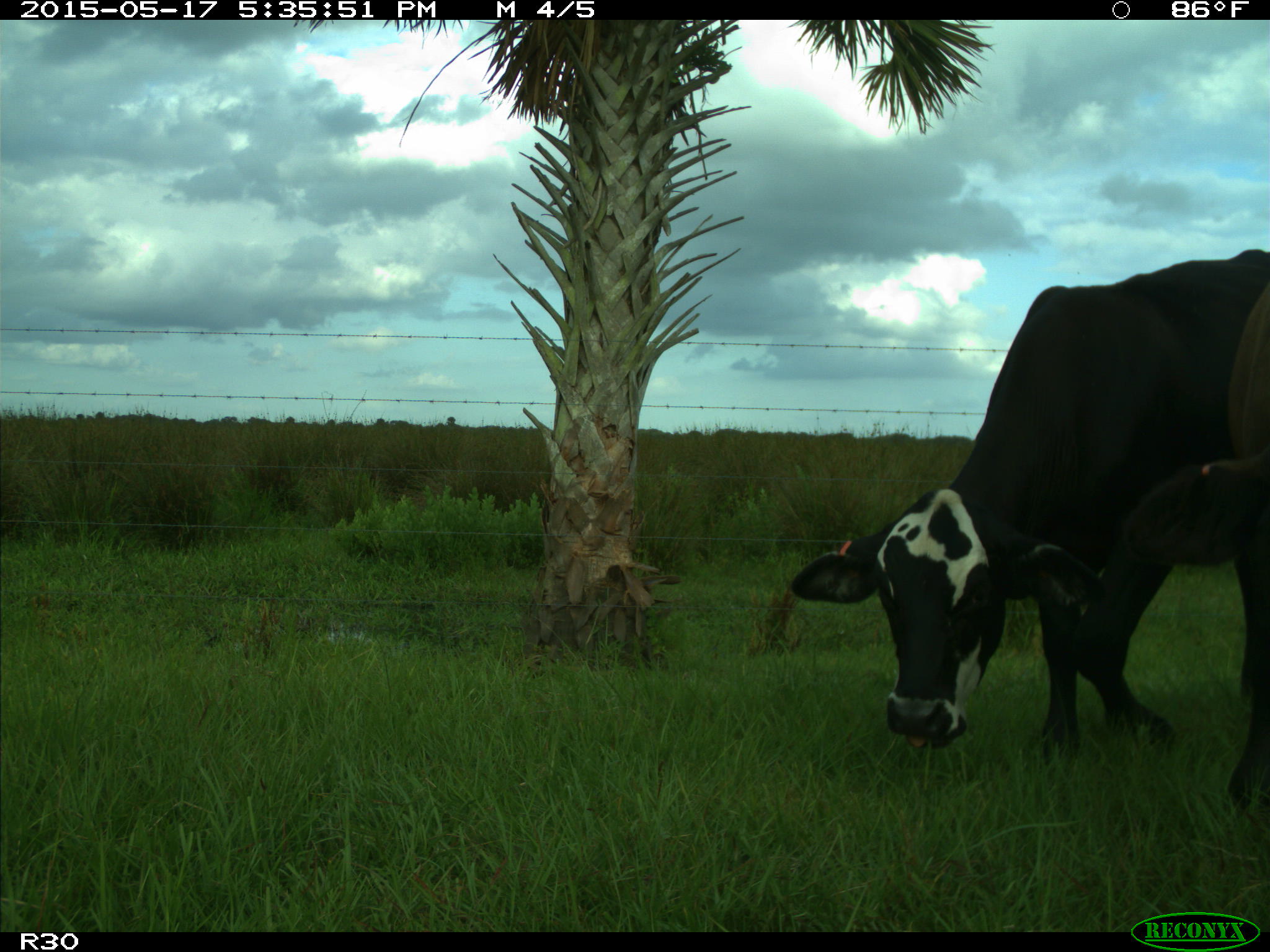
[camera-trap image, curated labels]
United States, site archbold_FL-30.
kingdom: Animalia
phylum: Chordata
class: Mammalia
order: Artiodactyla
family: Bovidae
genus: Bos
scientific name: Bos taurus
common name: domestic cow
Bos taurus (domestic cow).